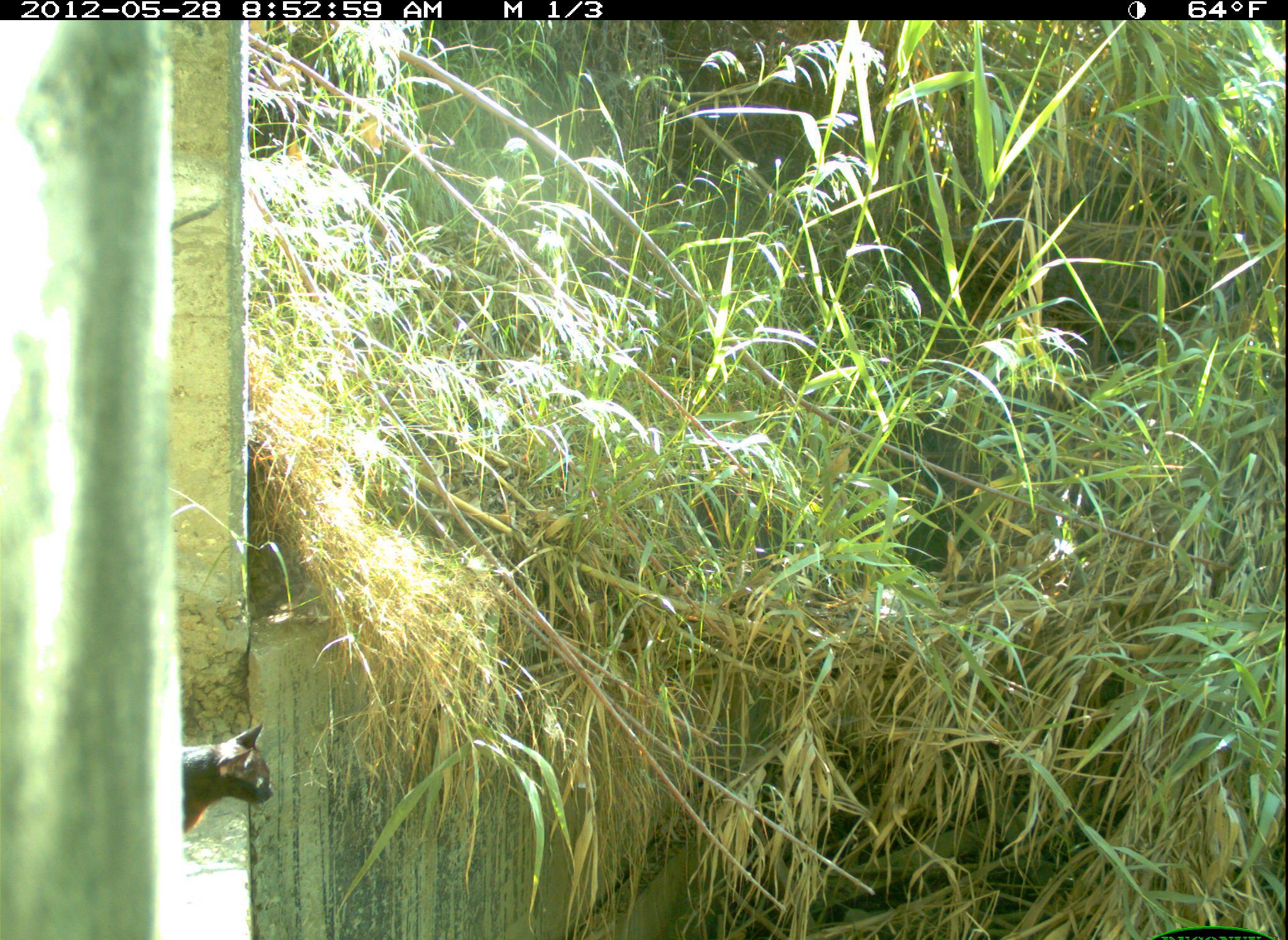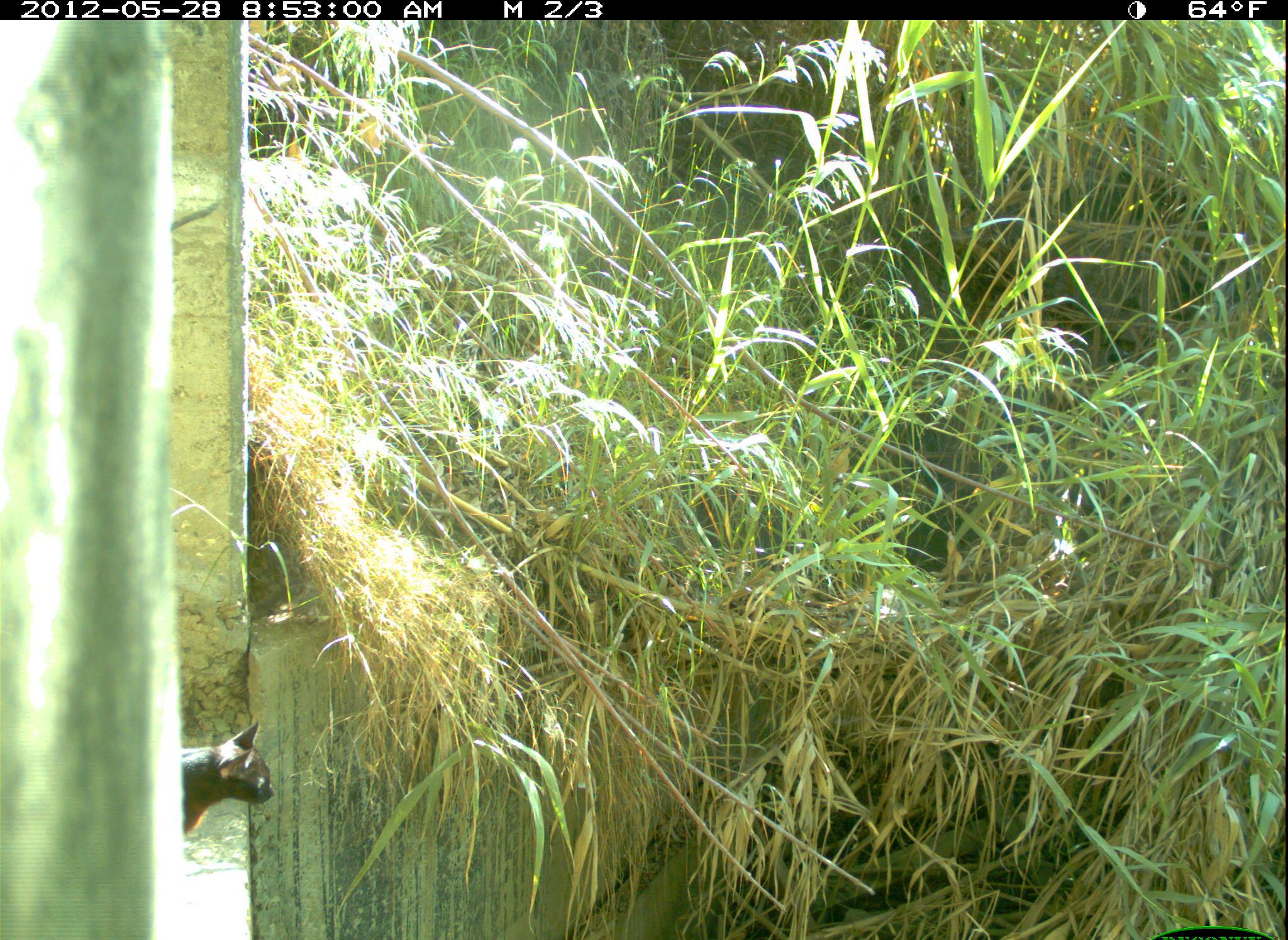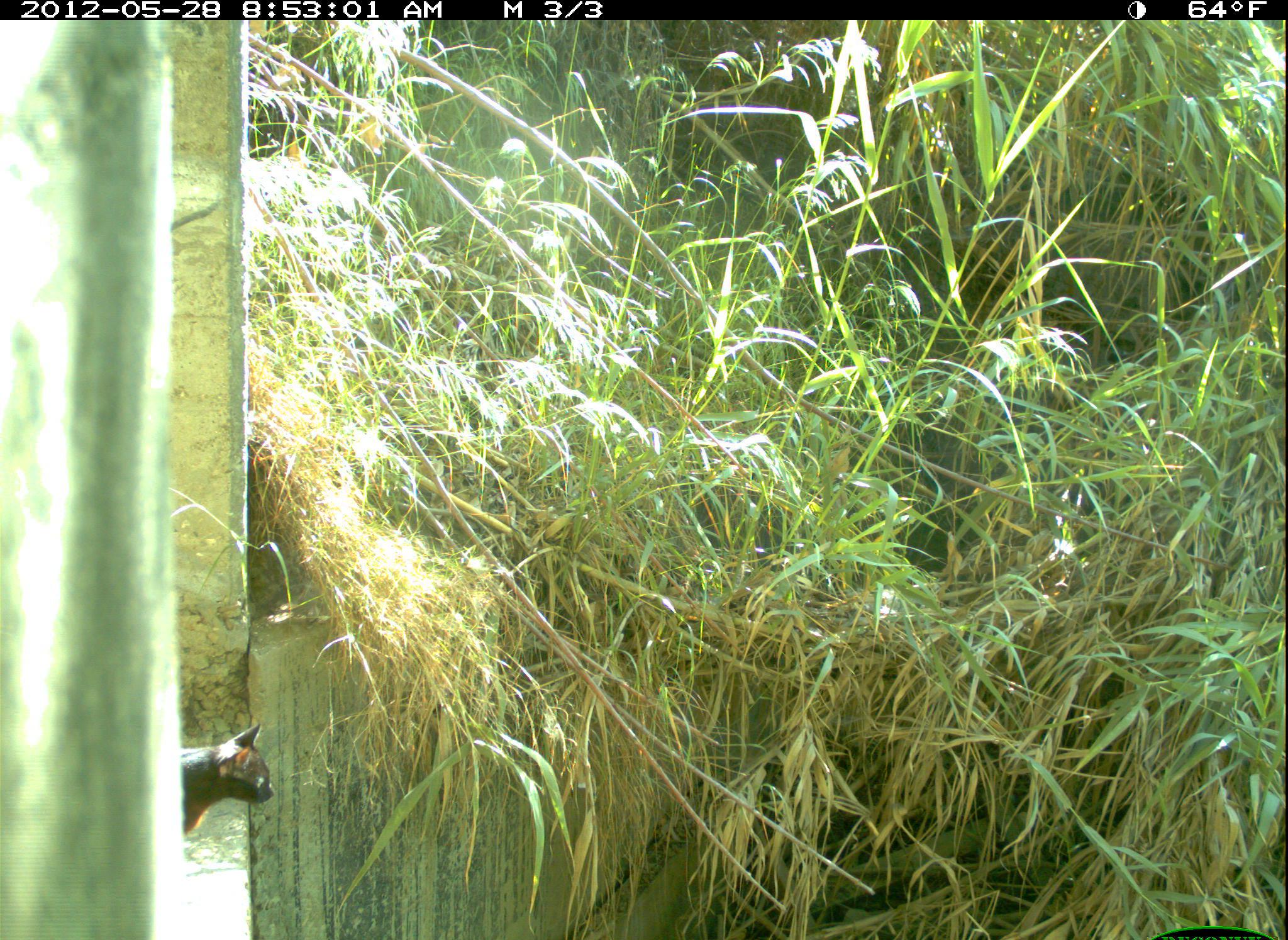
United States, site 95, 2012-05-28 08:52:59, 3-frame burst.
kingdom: Animalia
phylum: Chordata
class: Mammalia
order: Carnivora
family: Felidae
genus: Felis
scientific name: Felis catus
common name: cat